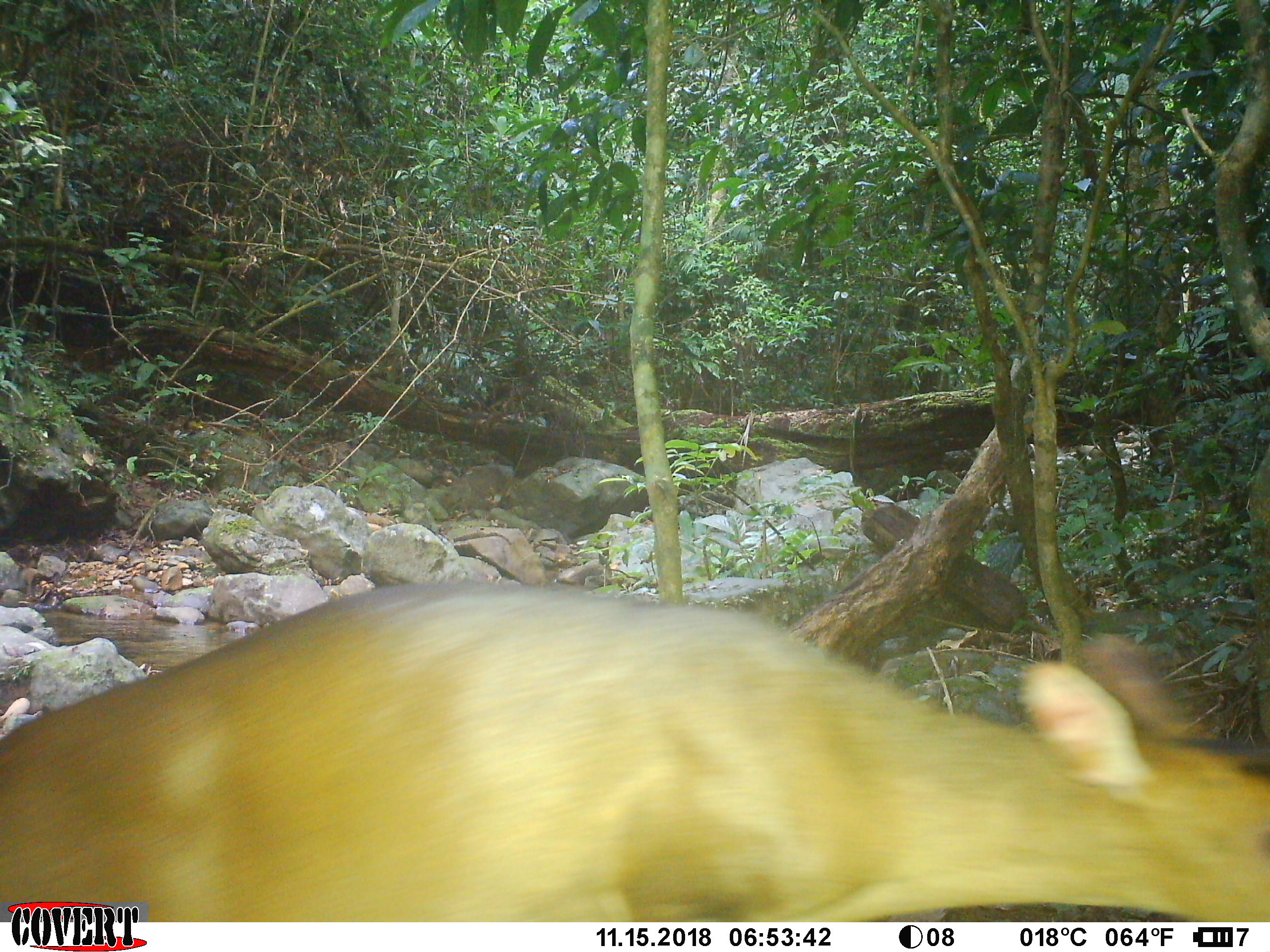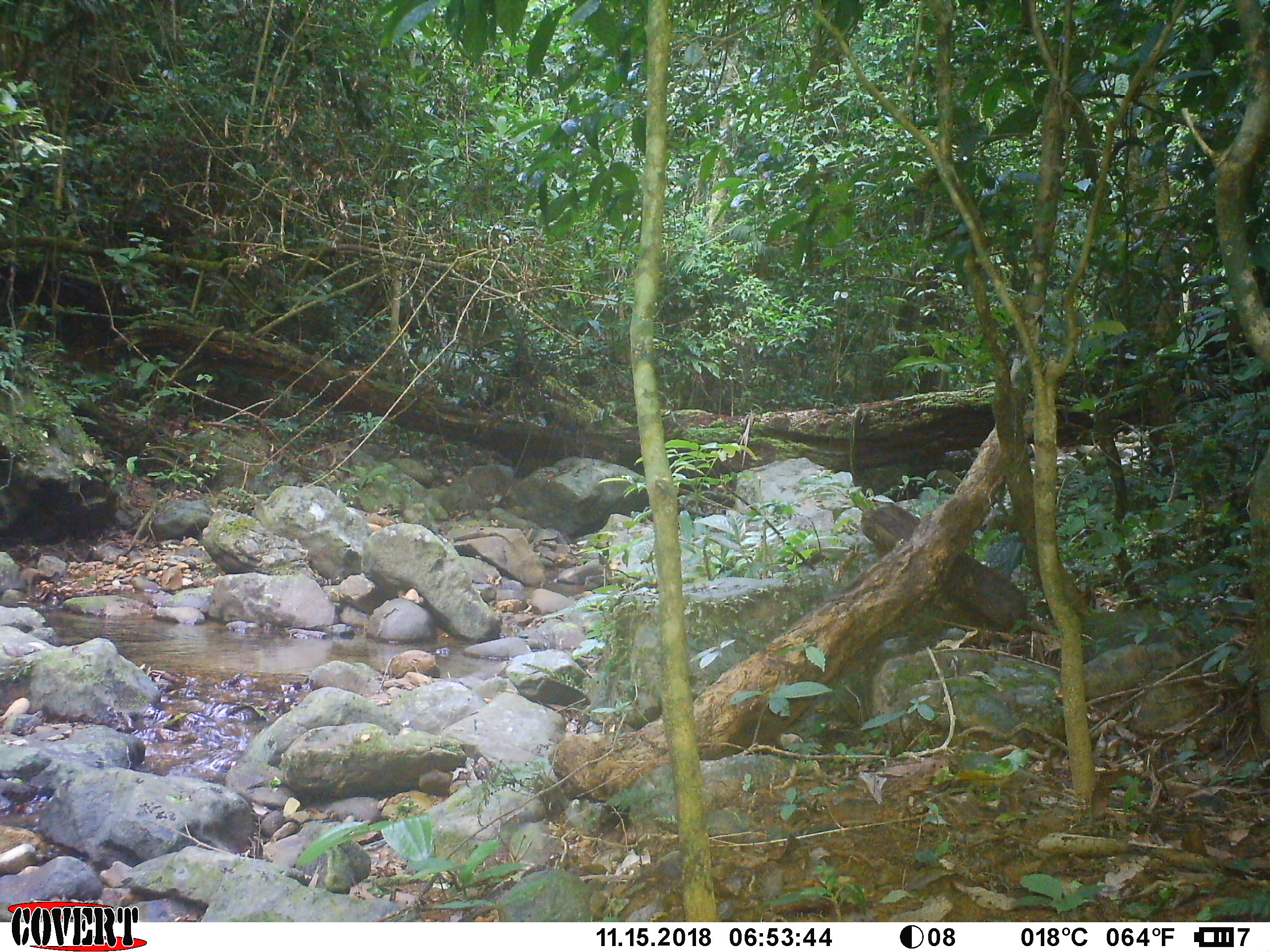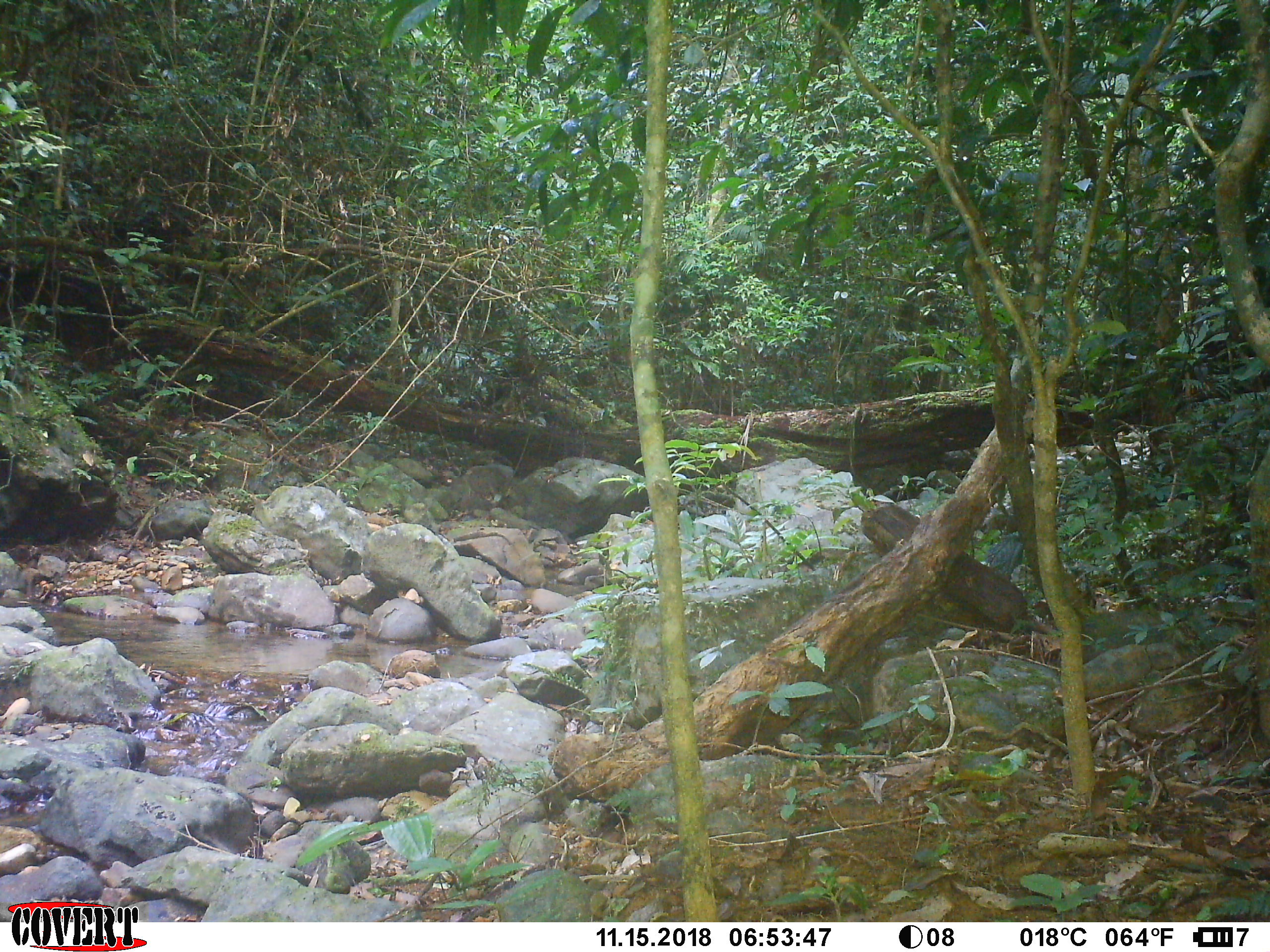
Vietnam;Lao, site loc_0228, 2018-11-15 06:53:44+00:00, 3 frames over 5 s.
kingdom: Animalia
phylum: Chordata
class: Mammalia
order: Artiodactyla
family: Cervidae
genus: Muntiacus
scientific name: Muntiacus vuquangensis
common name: large-antlered muntjac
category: large antlered muntjac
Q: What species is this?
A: Large antlered muntjac (large-antlered muntjac) (Muntiacus vuquangensis).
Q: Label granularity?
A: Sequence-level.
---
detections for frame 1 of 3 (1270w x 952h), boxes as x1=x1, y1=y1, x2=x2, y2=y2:
large antlered muntjac: x1=0, y1=578, x2=1268, y2=919